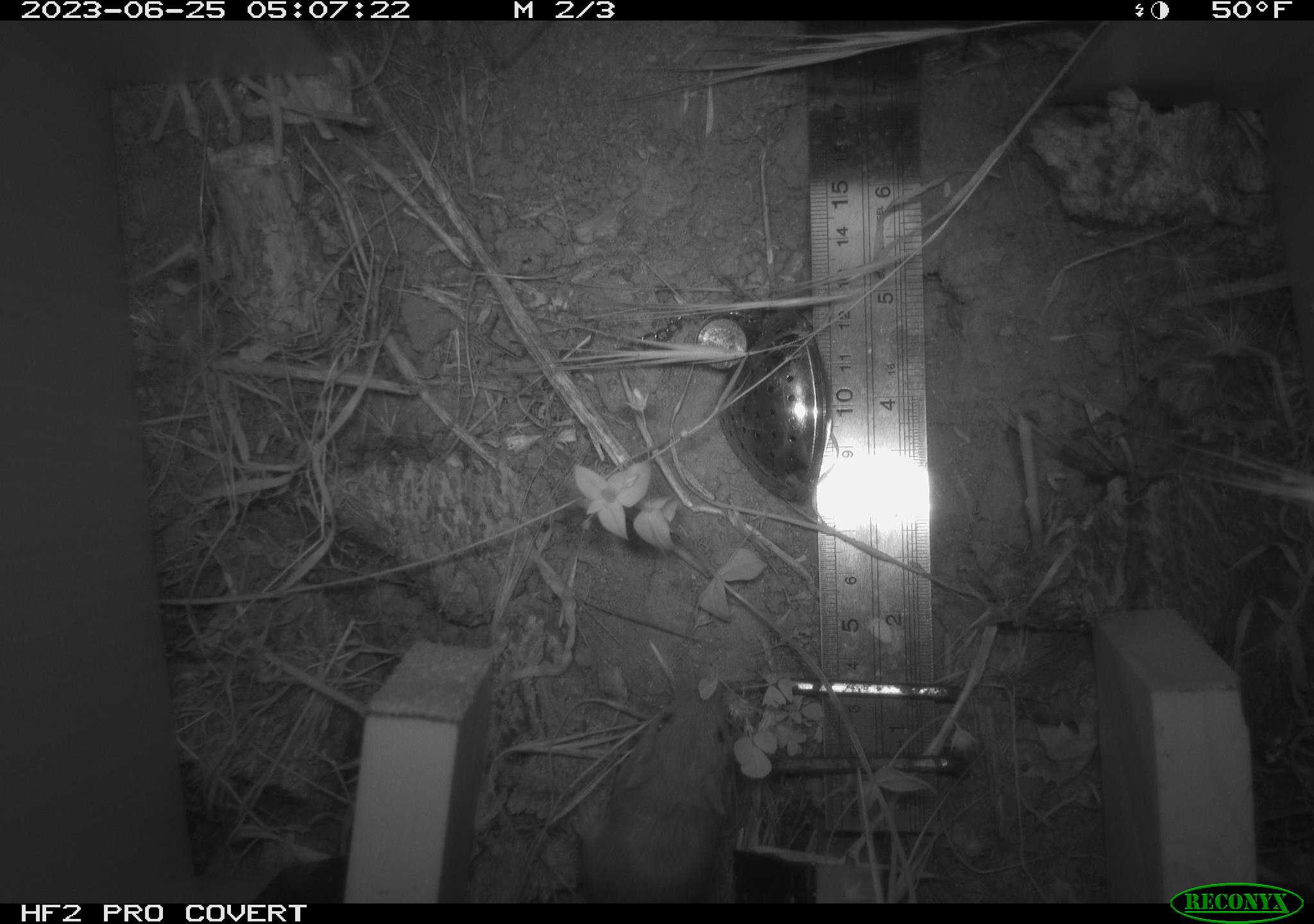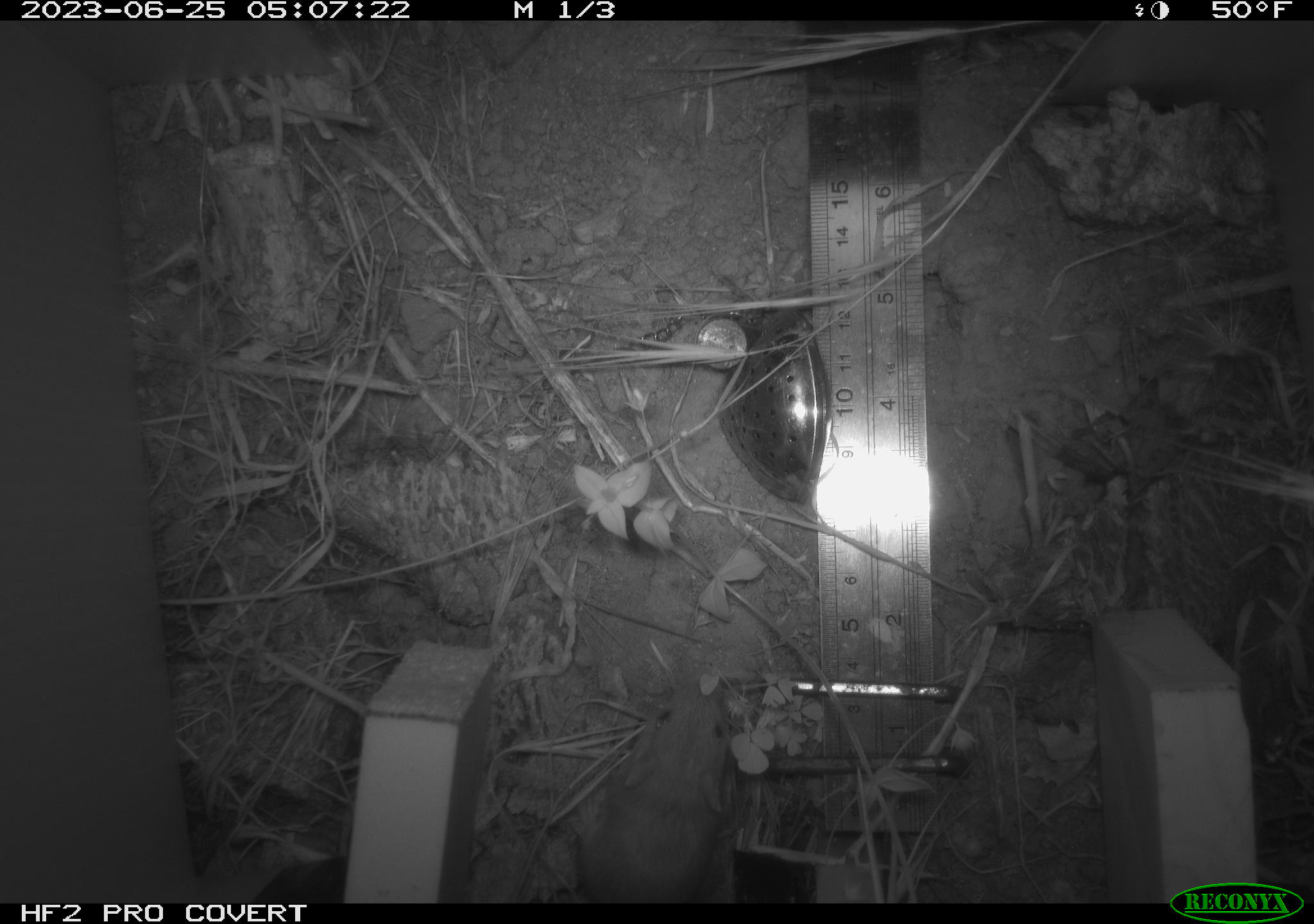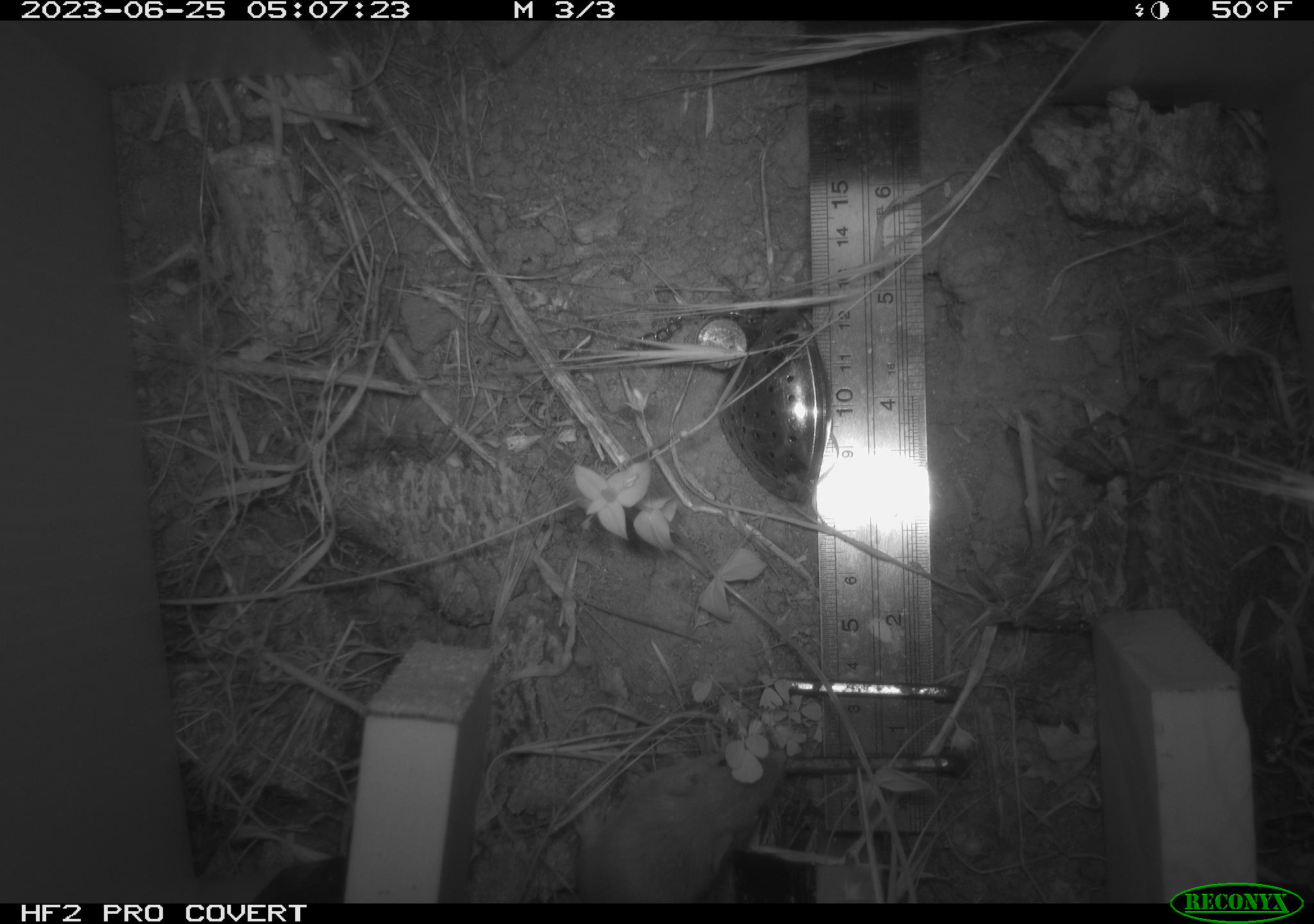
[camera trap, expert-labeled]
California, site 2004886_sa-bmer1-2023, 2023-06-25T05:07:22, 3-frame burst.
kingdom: Animalia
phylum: Chordata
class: Mammalia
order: Rodentia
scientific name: Rodentia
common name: mouse species